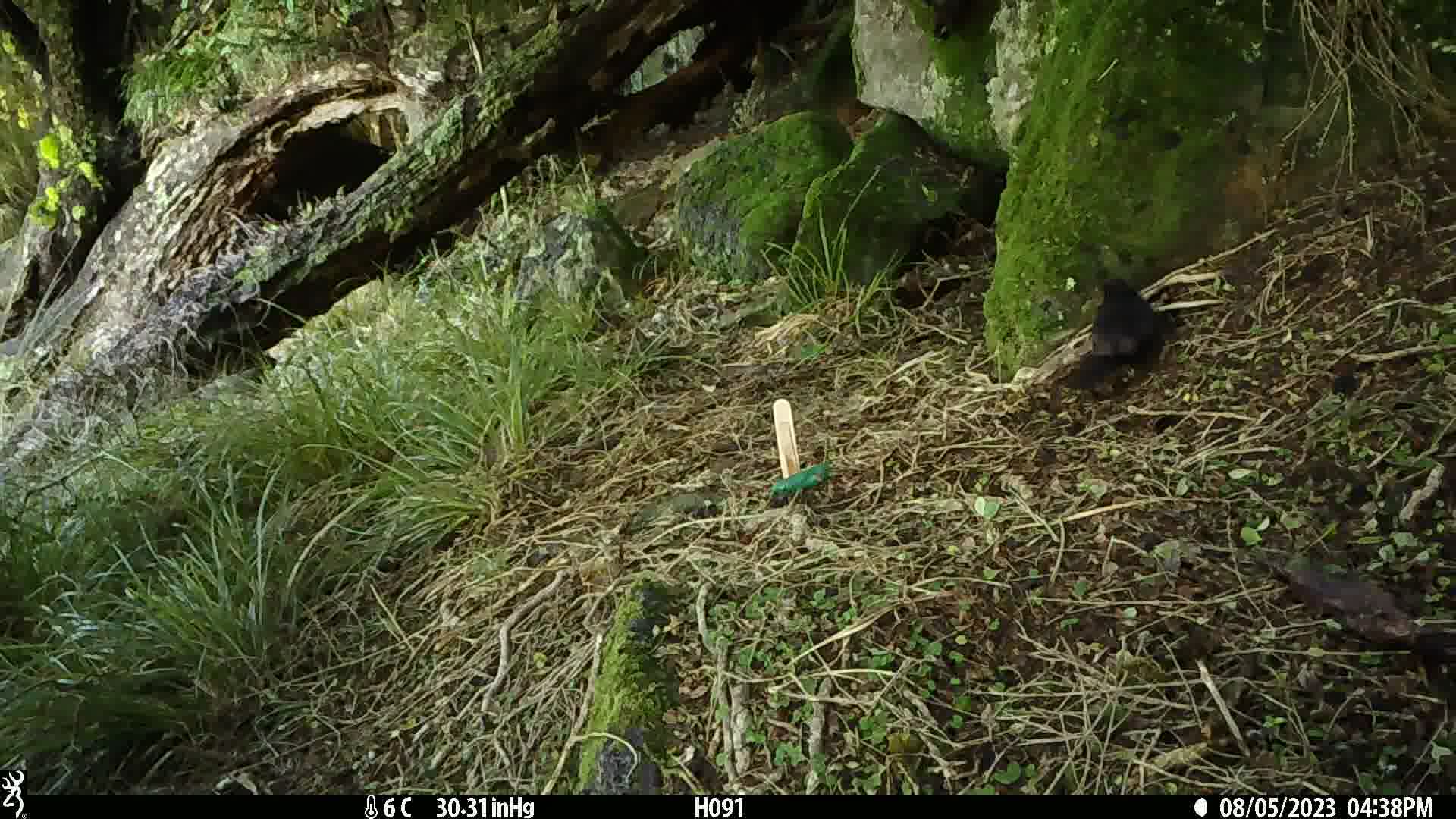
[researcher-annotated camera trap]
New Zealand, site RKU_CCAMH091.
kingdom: Animalia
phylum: Chordata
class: Aves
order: Passeriformes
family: Turdidae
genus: Turdus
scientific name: Turdus merula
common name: eurasian blackbird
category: blackbird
Blackbird (eurasian blackbird) (Turdus merula).